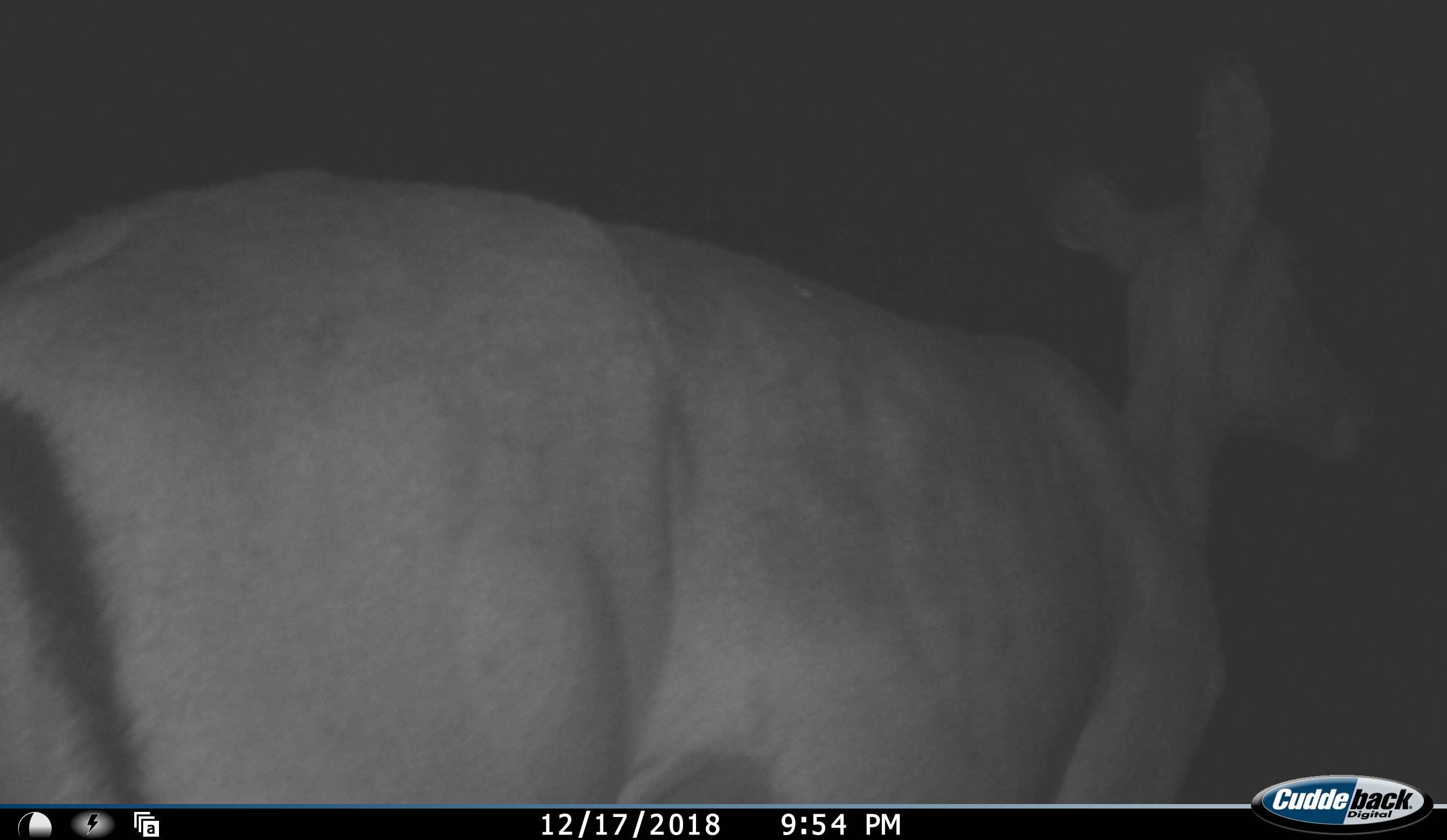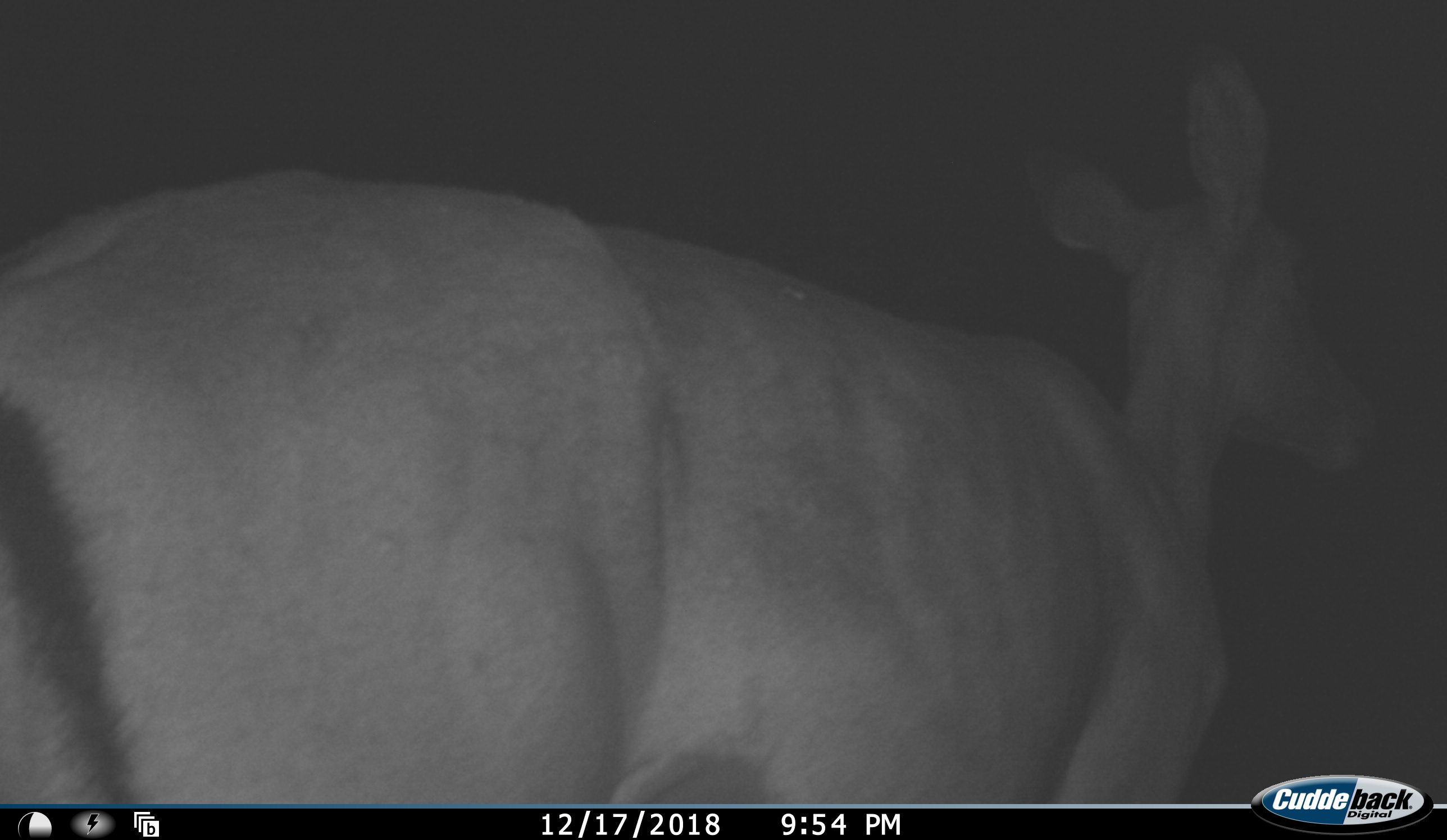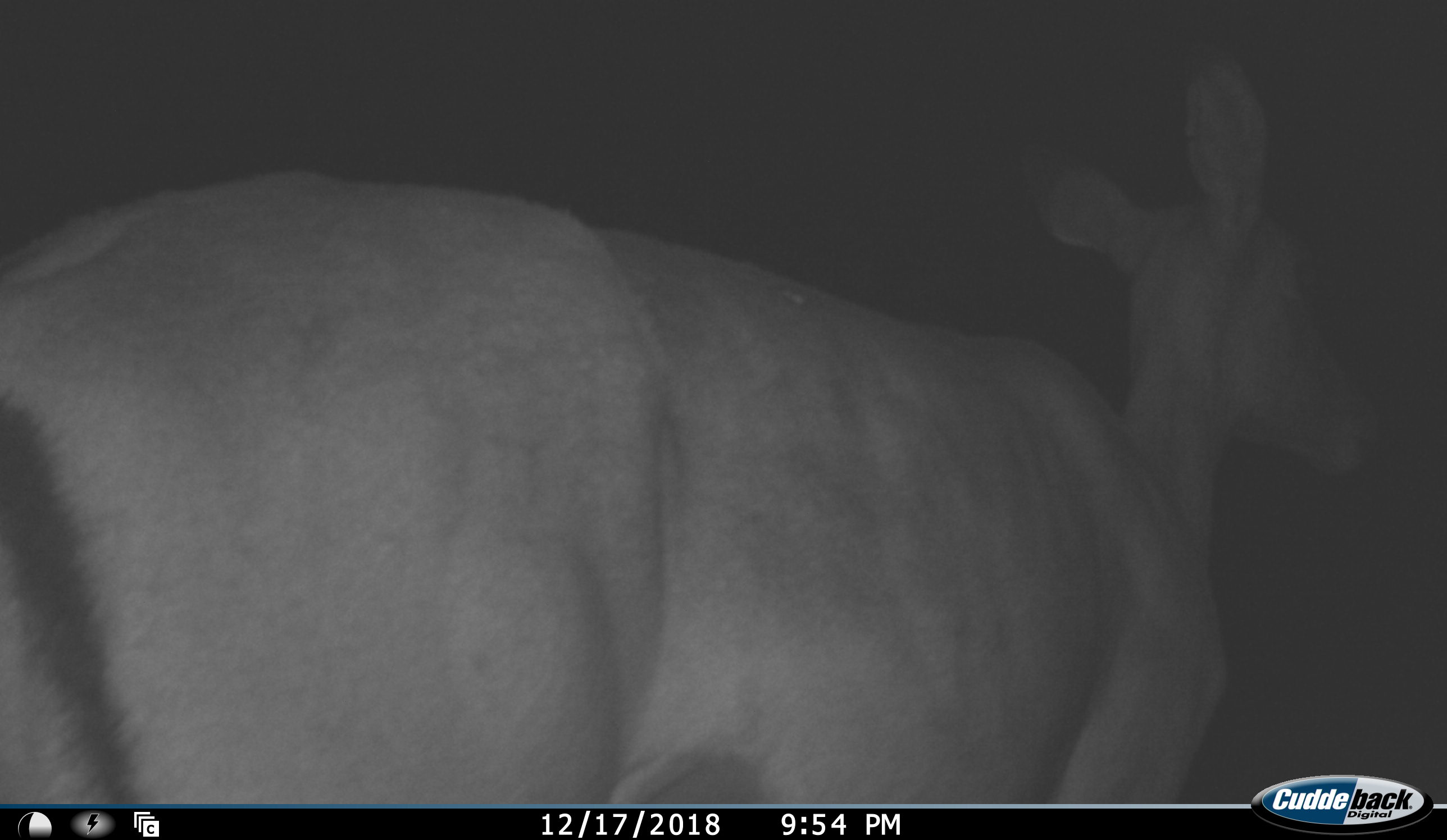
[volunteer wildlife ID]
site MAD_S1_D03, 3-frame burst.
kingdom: Animalia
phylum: Chordata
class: Mammalia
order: Artiodactyla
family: Bovidae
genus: Aepyceros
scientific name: Aepyceros melampus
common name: impala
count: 1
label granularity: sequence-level